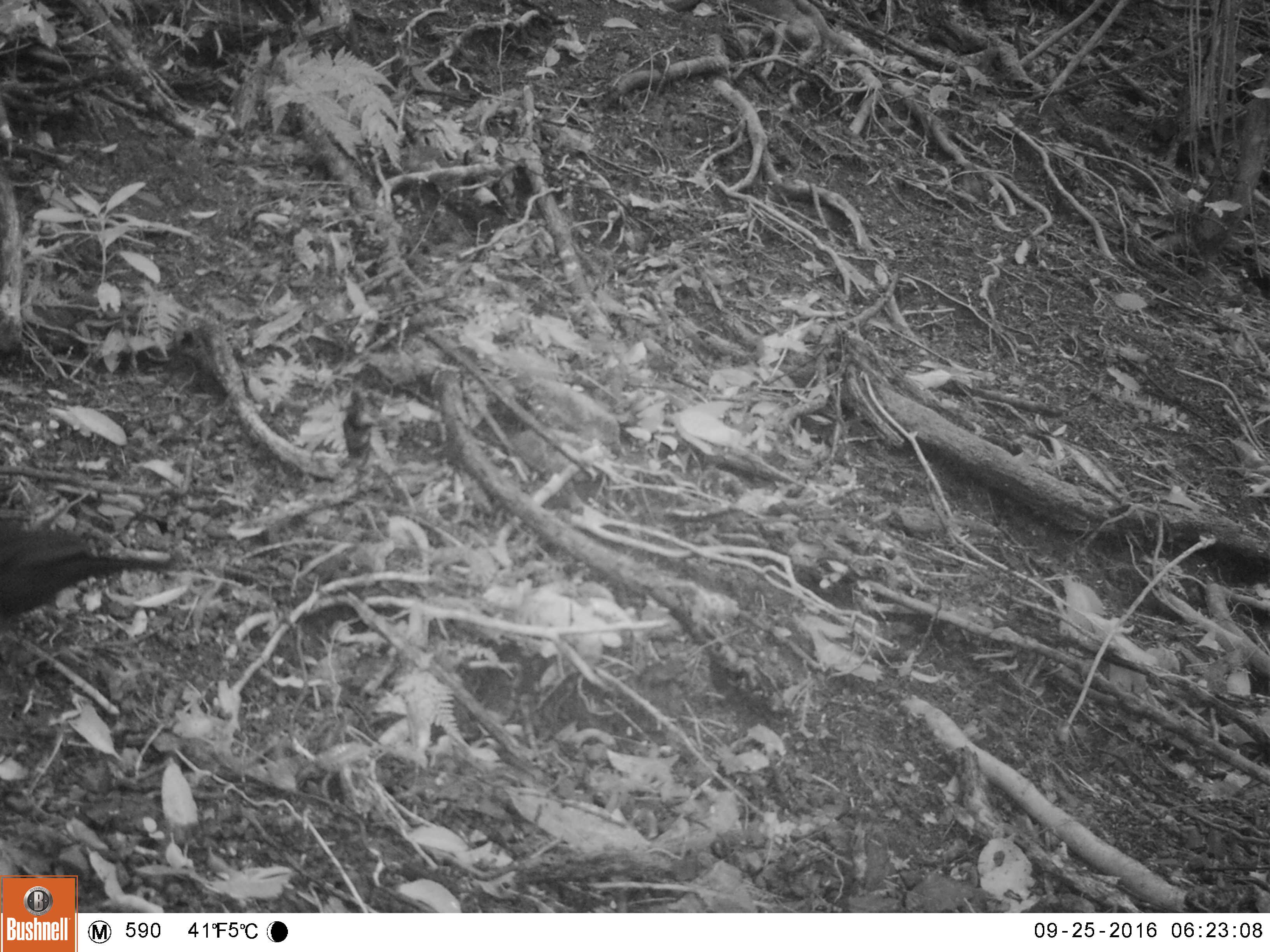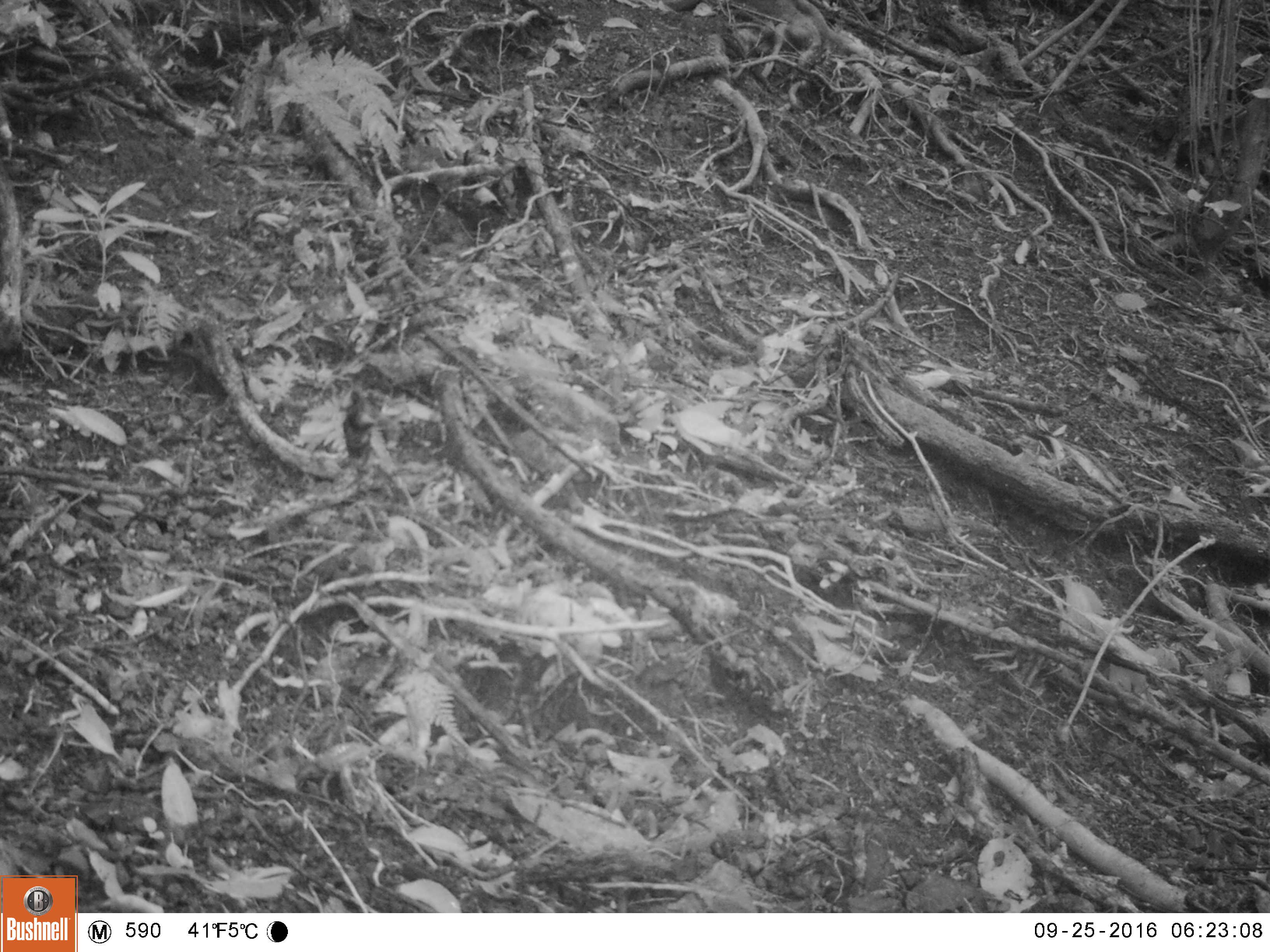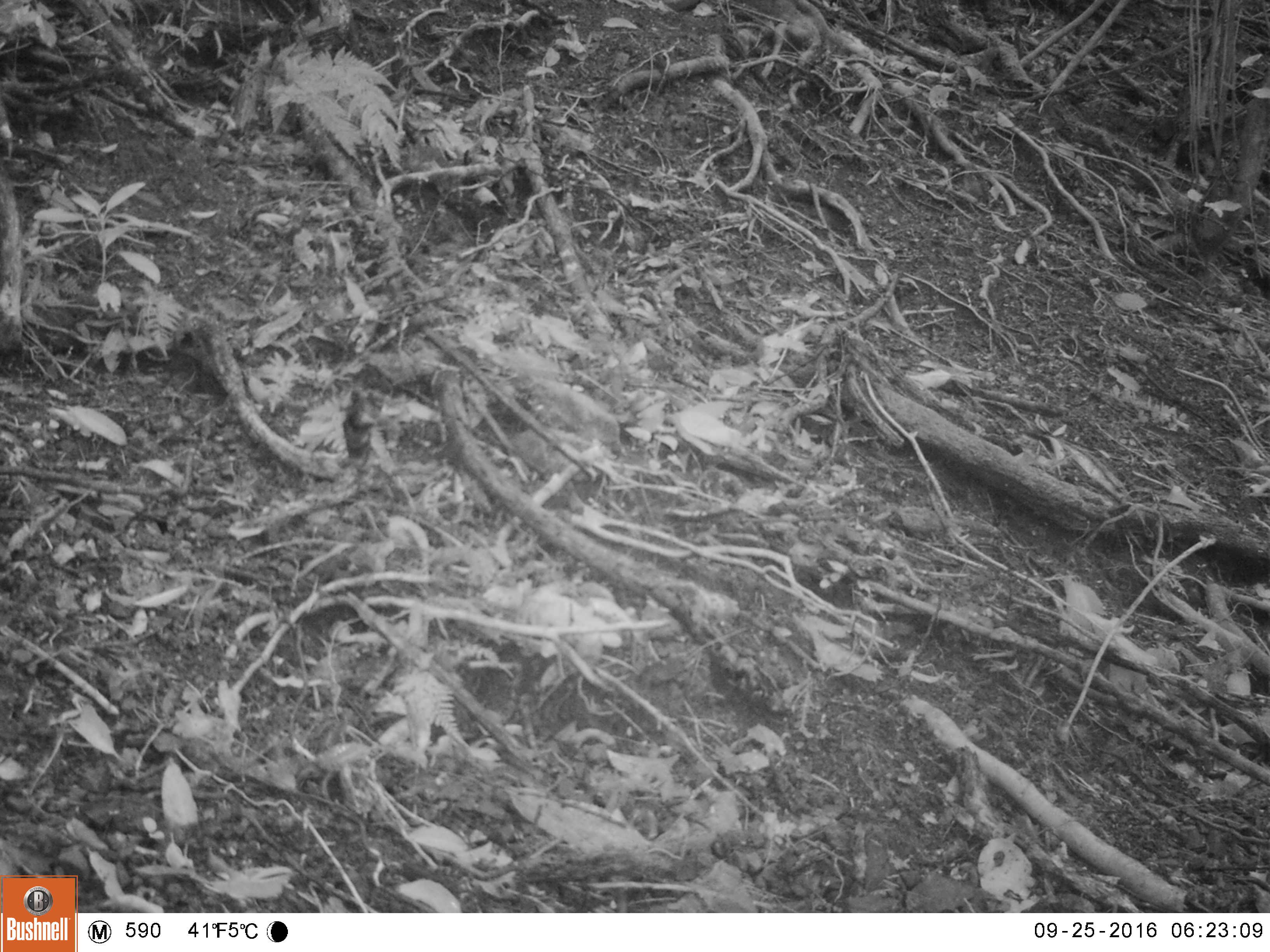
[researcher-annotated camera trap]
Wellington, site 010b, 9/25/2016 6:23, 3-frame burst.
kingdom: Animalia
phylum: Chordata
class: Aves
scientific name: Aves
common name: bird